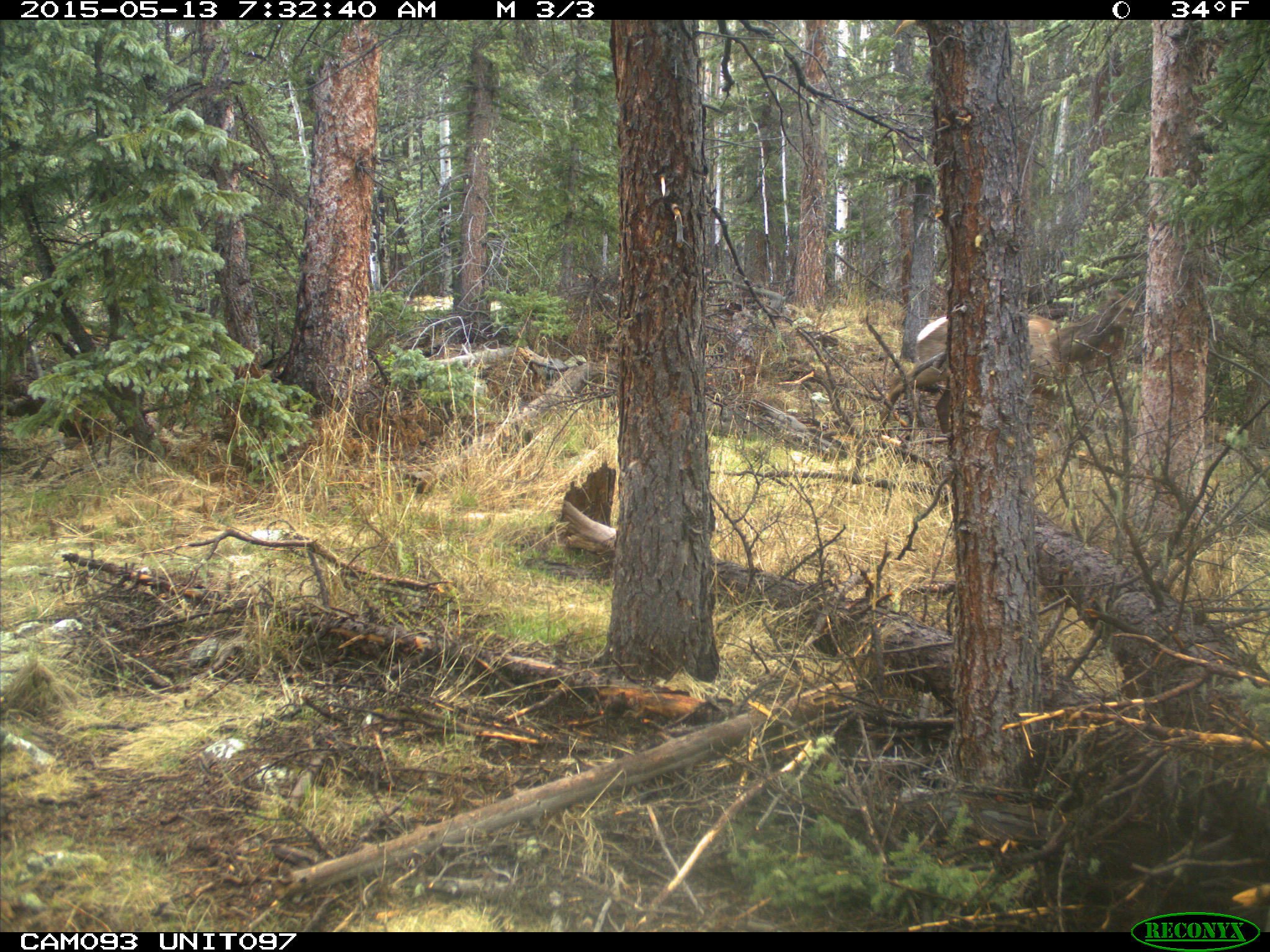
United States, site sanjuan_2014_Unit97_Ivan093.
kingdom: Animalia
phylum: Chordata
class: Mammalia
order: Artiodactyla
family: Cervidae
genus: Cervus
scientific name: Cervus elaphus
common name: red deer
Cervus elaphus (red deer).